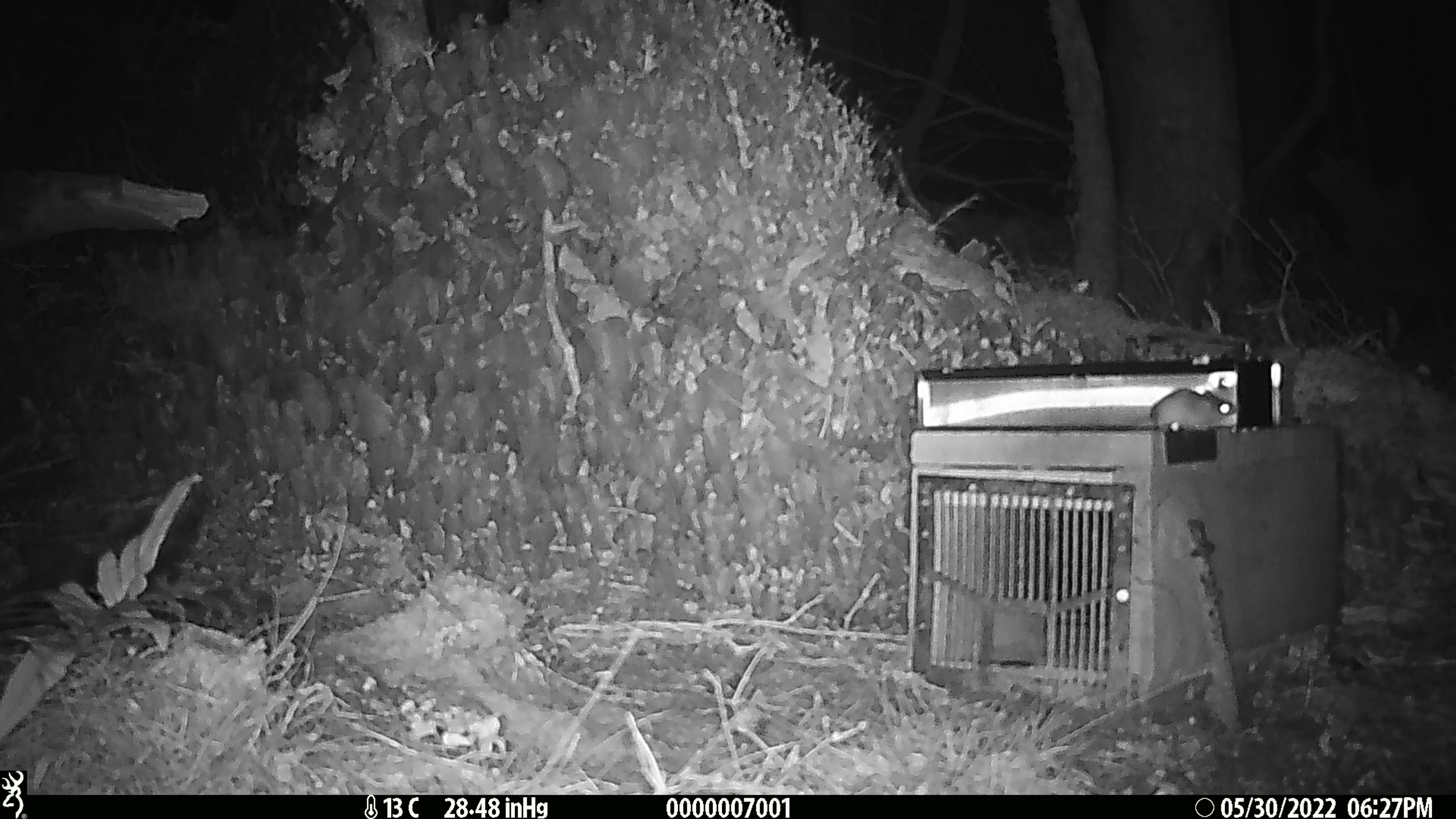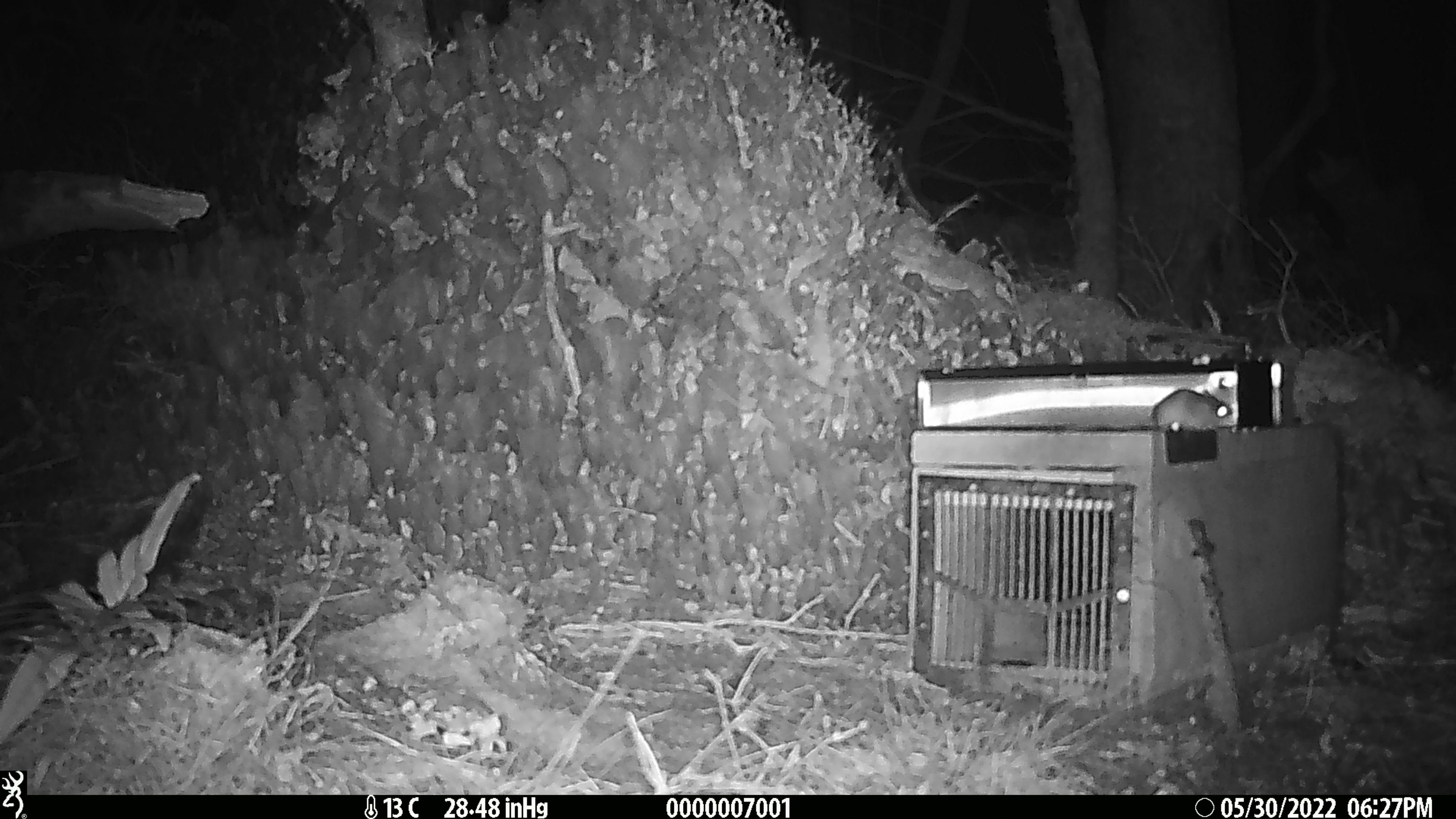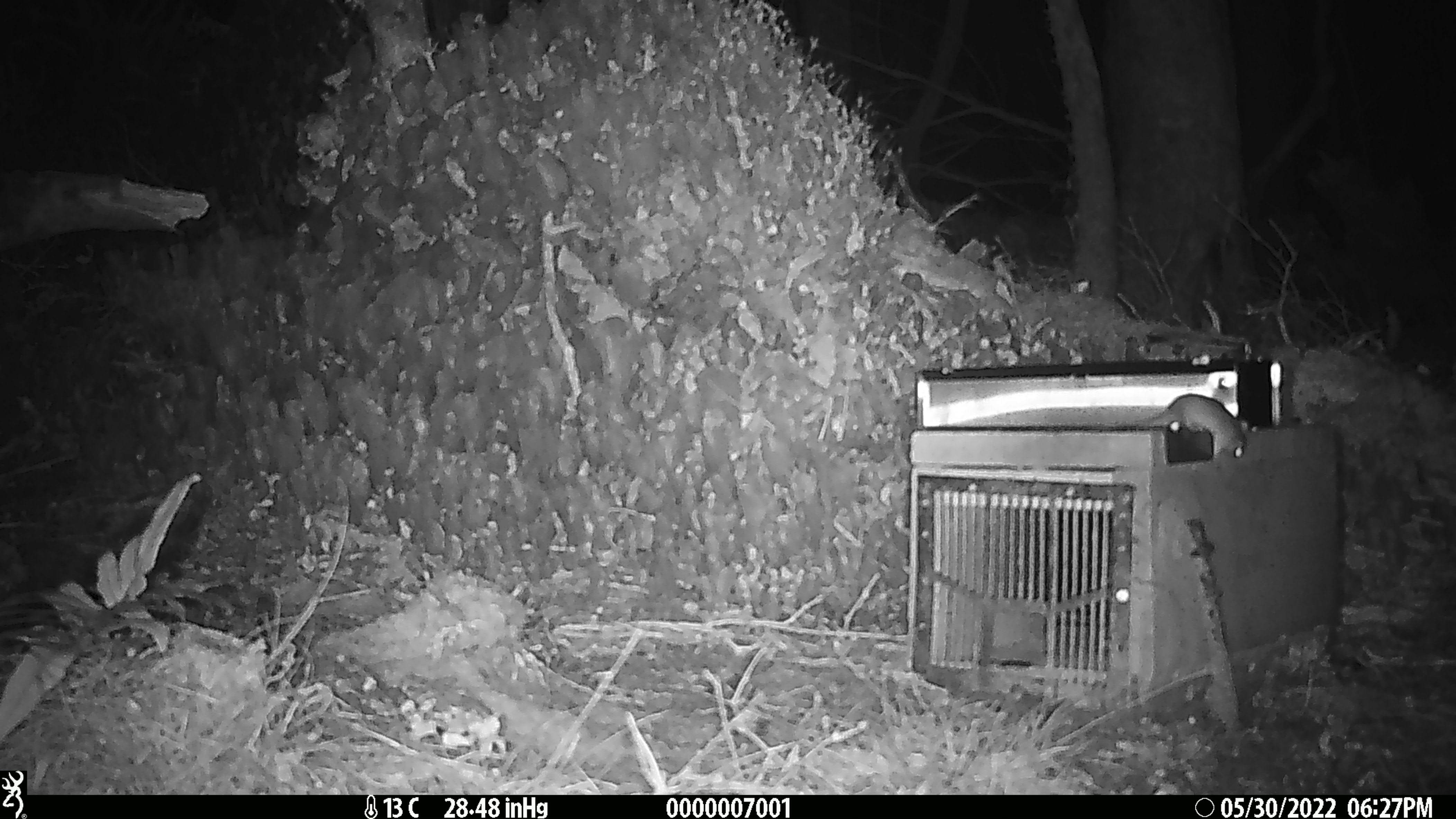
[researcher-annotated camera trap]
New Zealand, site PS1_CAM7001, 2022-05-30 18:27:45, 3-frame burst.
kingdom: Animalia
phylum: Chordata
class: Mammalia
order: Rodentia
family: Muridae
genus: Mus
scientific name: Mus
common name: mouse